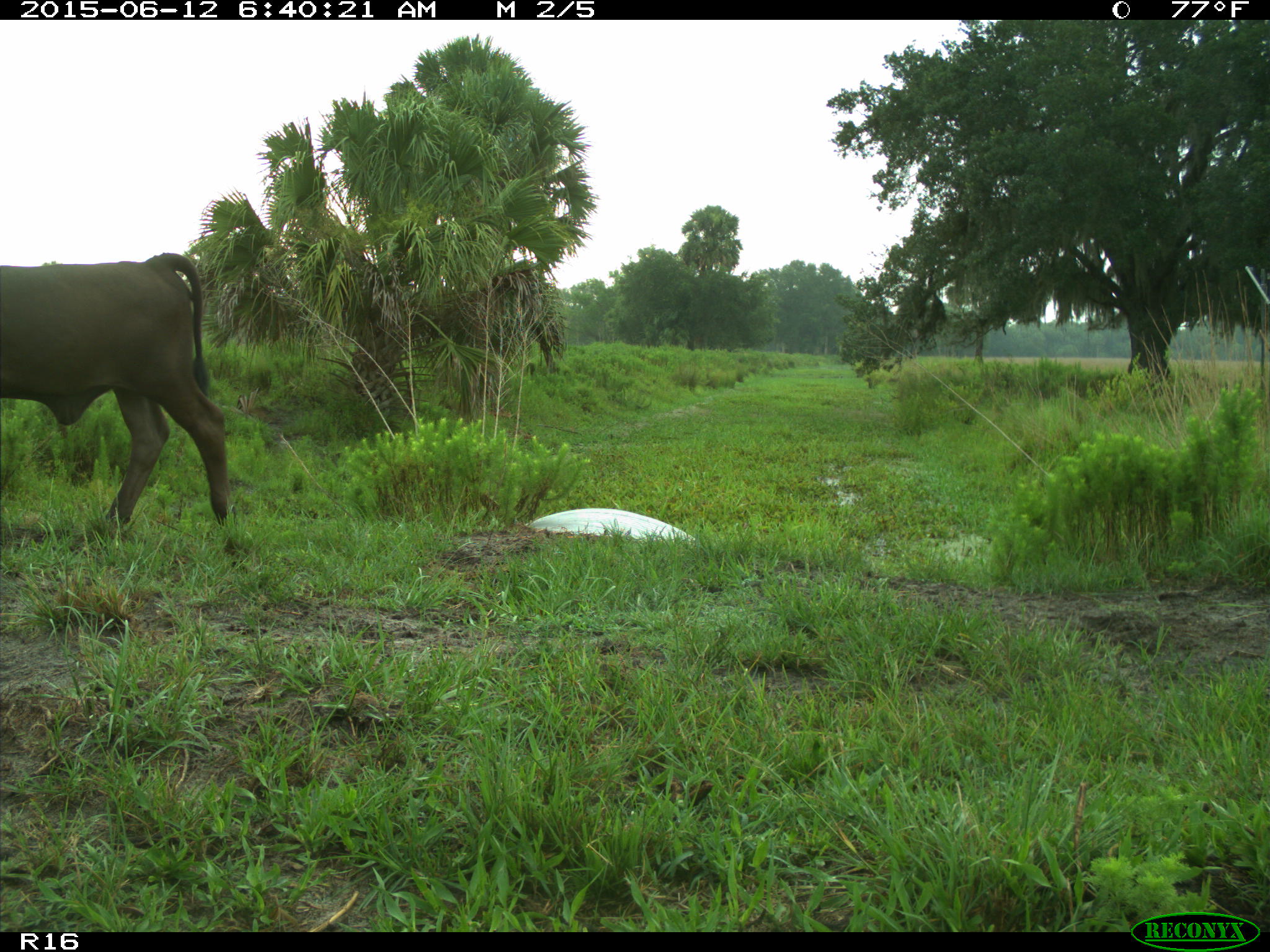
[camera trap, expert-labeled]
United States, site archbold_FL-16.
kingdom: Animalia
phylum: Chordata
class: Mammalia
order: Artiodactyla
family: Bovidae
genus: Bos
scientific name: Bos taurus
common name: domestic cow